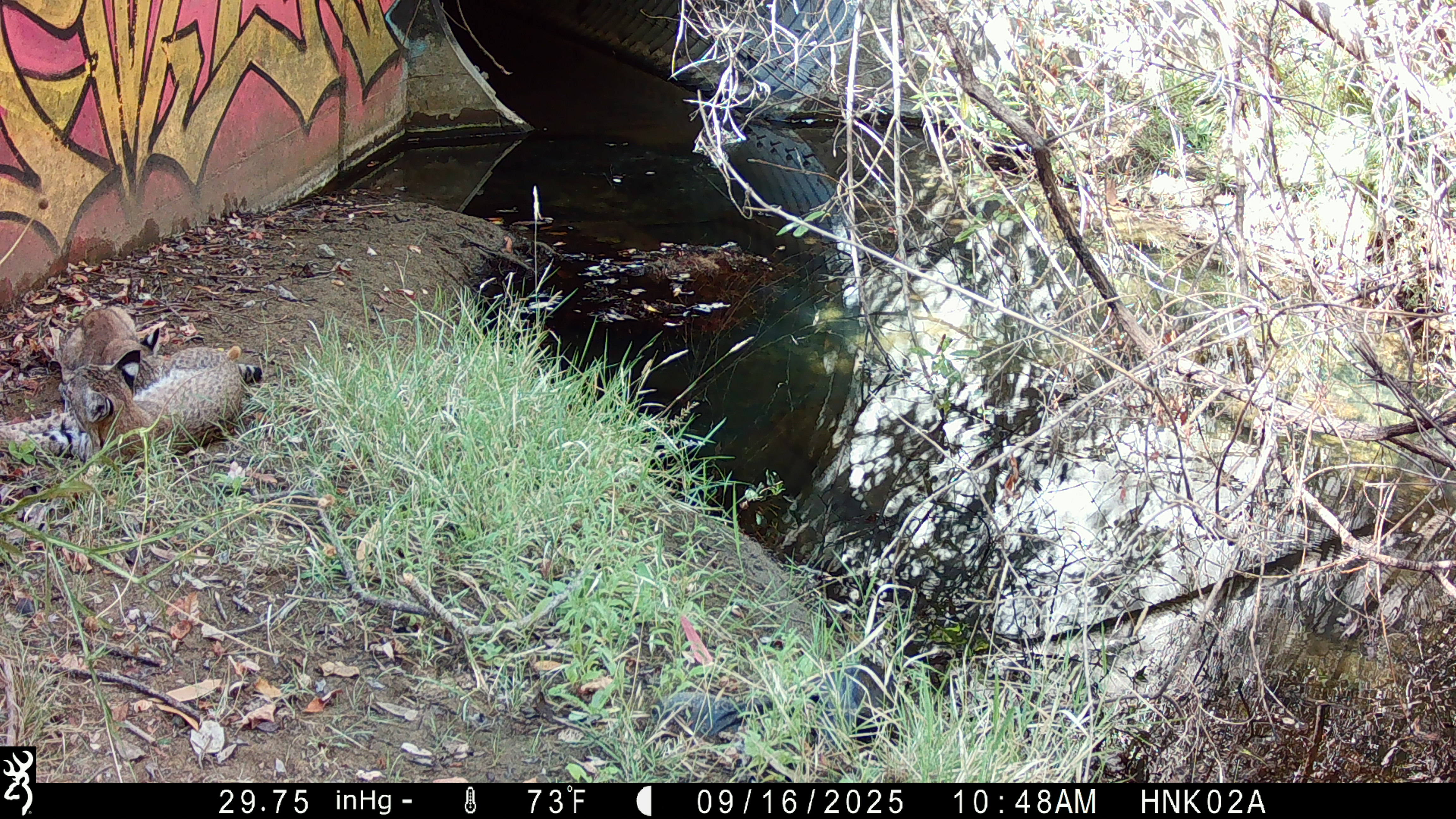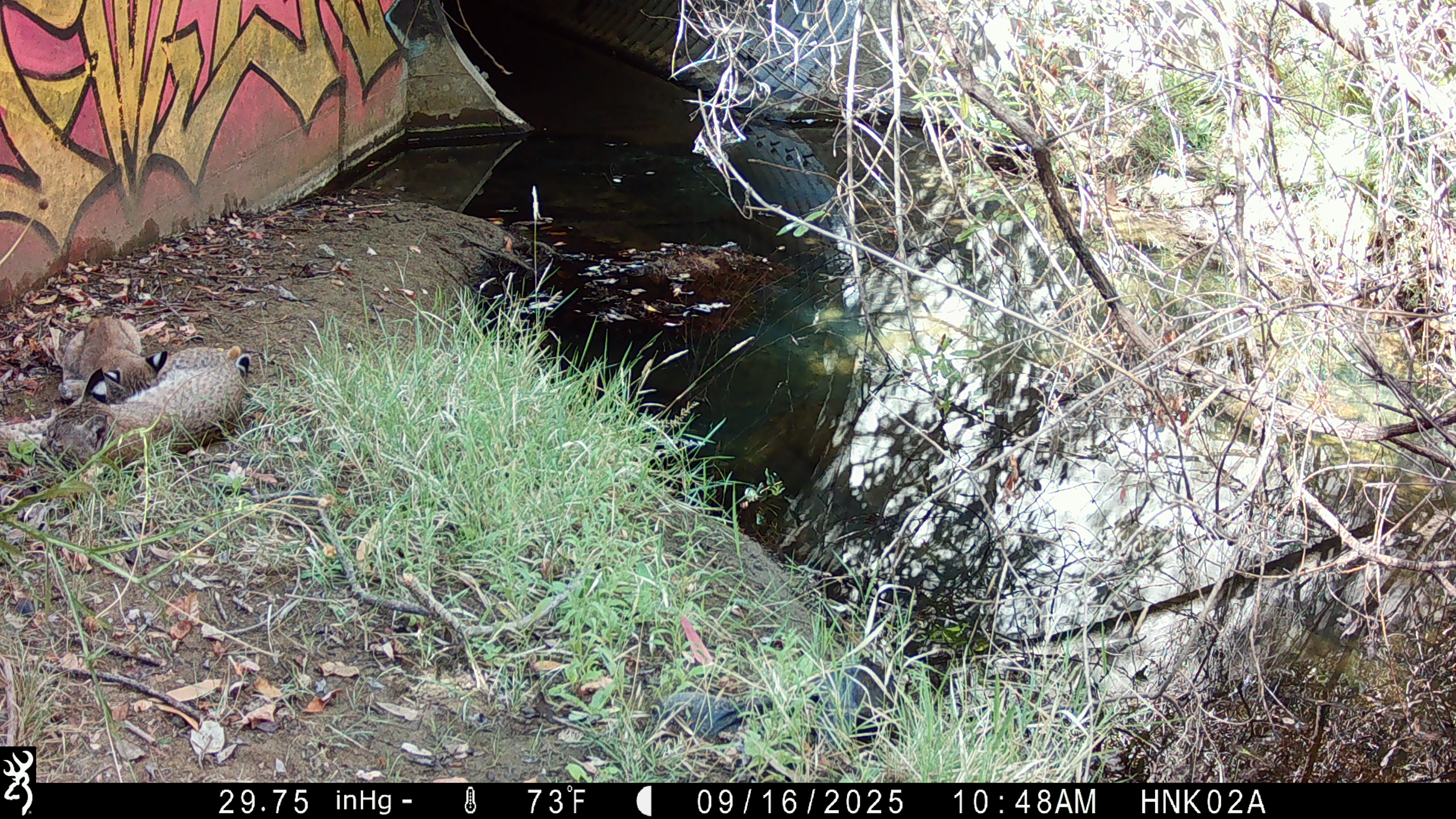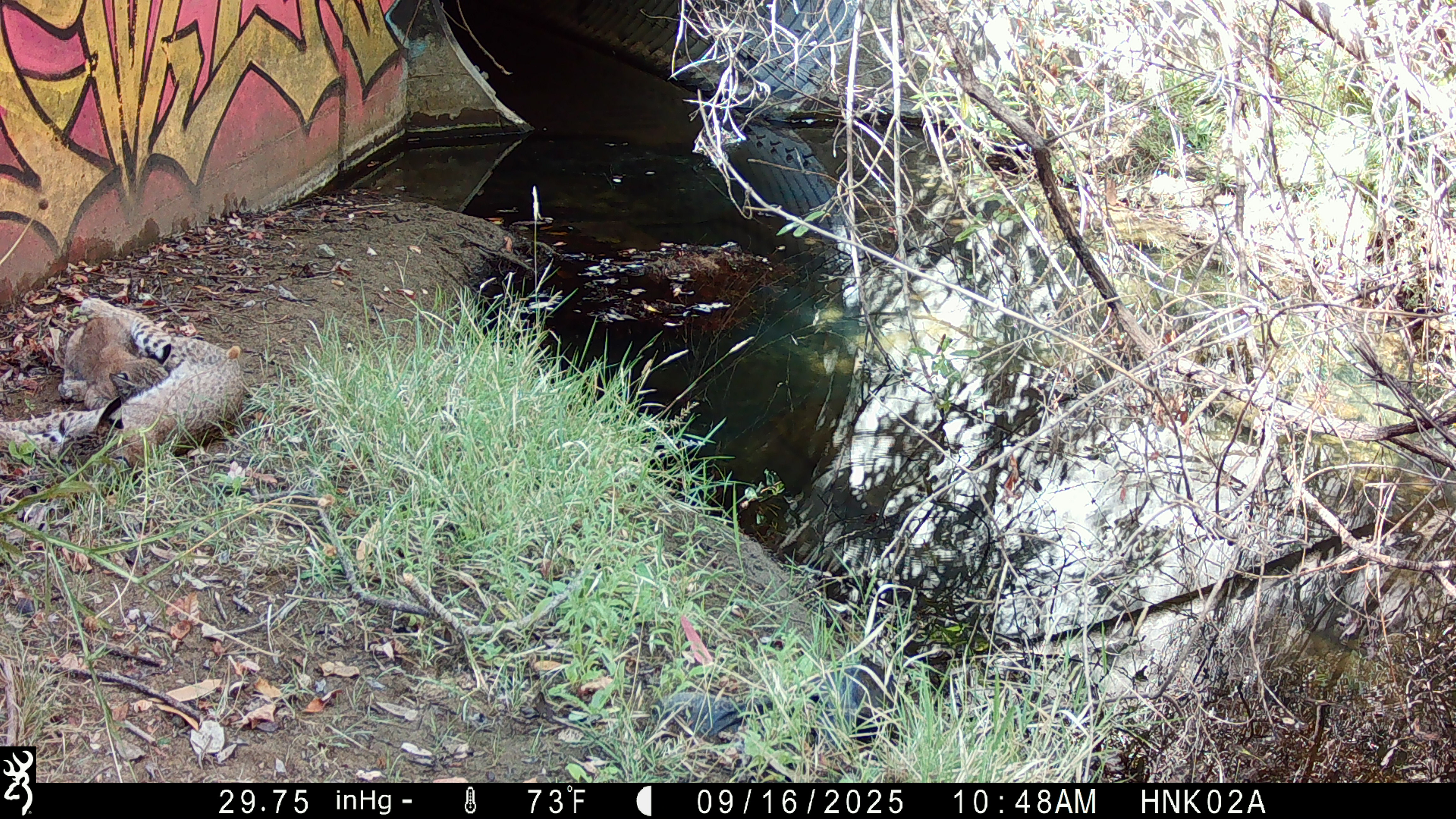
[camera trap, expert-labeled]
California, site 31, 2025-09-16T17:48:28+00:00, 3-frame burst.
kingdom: Animalia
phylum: Chordata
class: Mammalia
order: Carnivora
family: Felidae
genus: Lynx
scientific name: Lynx rufus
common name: bobcat